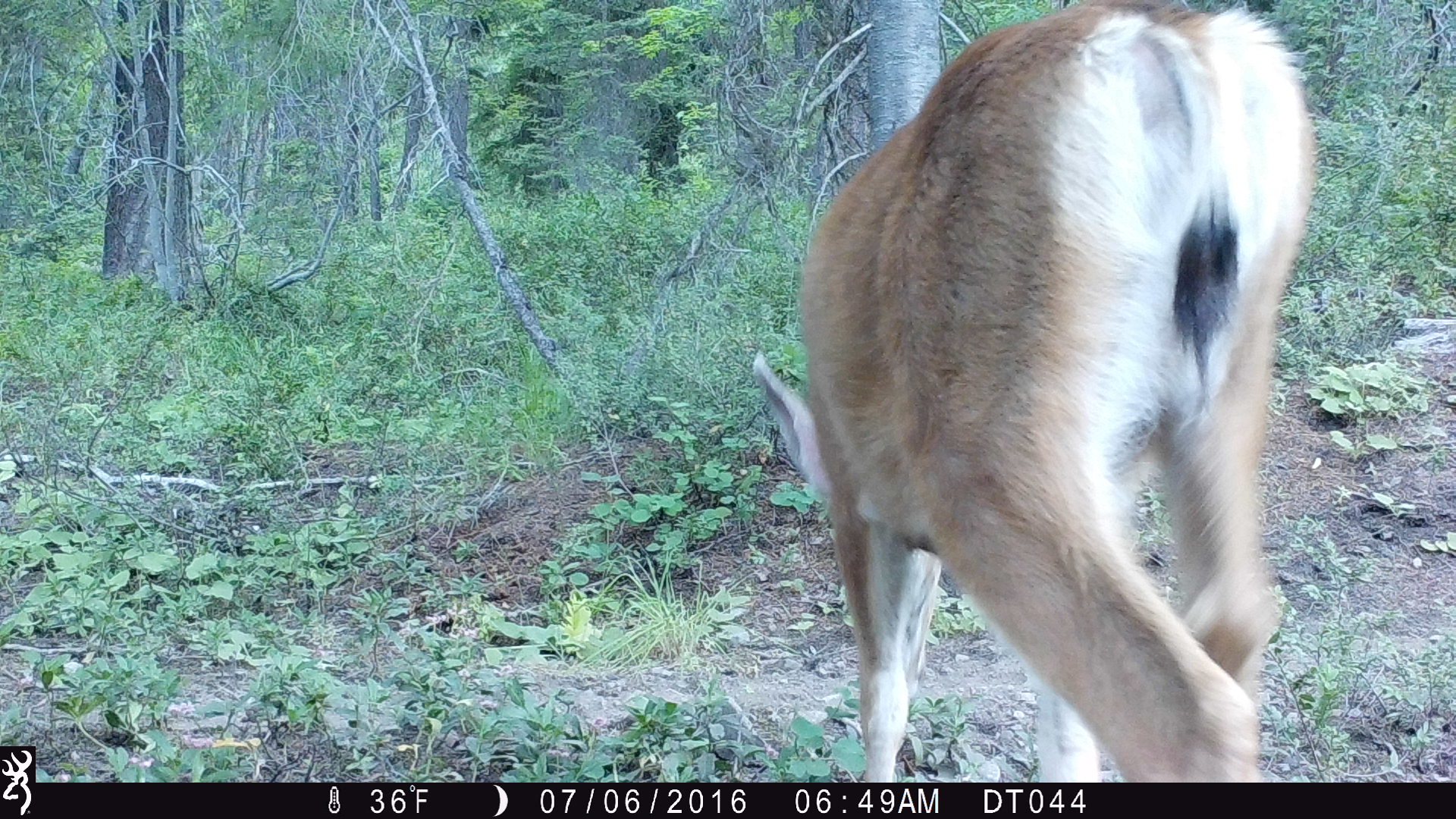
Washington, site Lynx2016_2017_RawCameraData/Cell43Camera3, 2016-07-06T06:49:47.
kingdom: Animalia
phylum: Chordata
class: Mammalia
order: Artiodactyla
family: Cervidae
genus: Odocoileus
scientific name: Odocoileus hemionus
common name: mule deer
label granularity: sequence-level